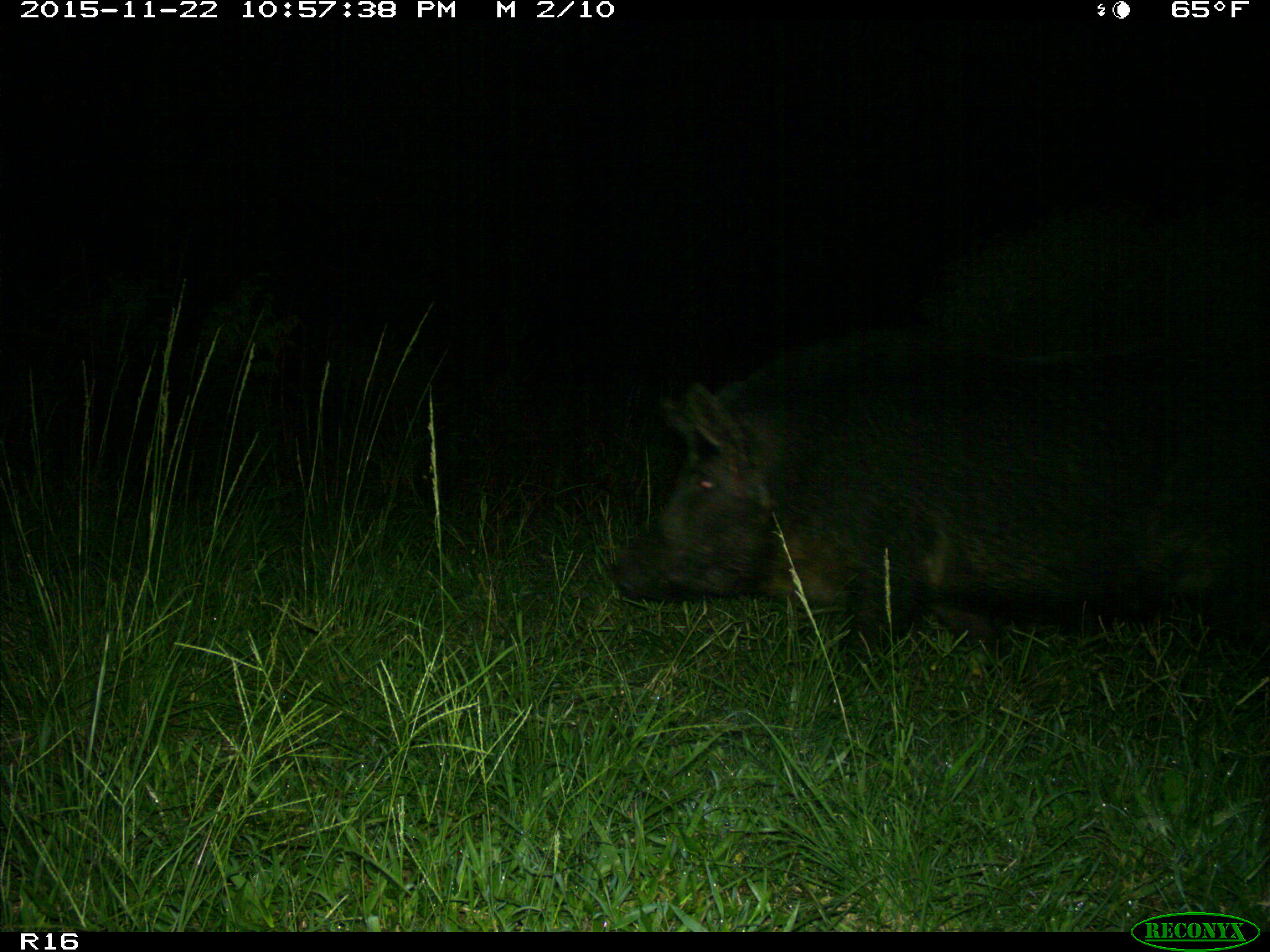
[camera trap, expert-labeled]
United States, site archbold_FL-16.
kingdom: Animalia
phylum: Chordata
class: Mammalia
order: Artiodactyla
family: Suidae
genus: Sus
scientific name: Sus scrofa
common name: wild boar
Sus scrofa (wild boar).